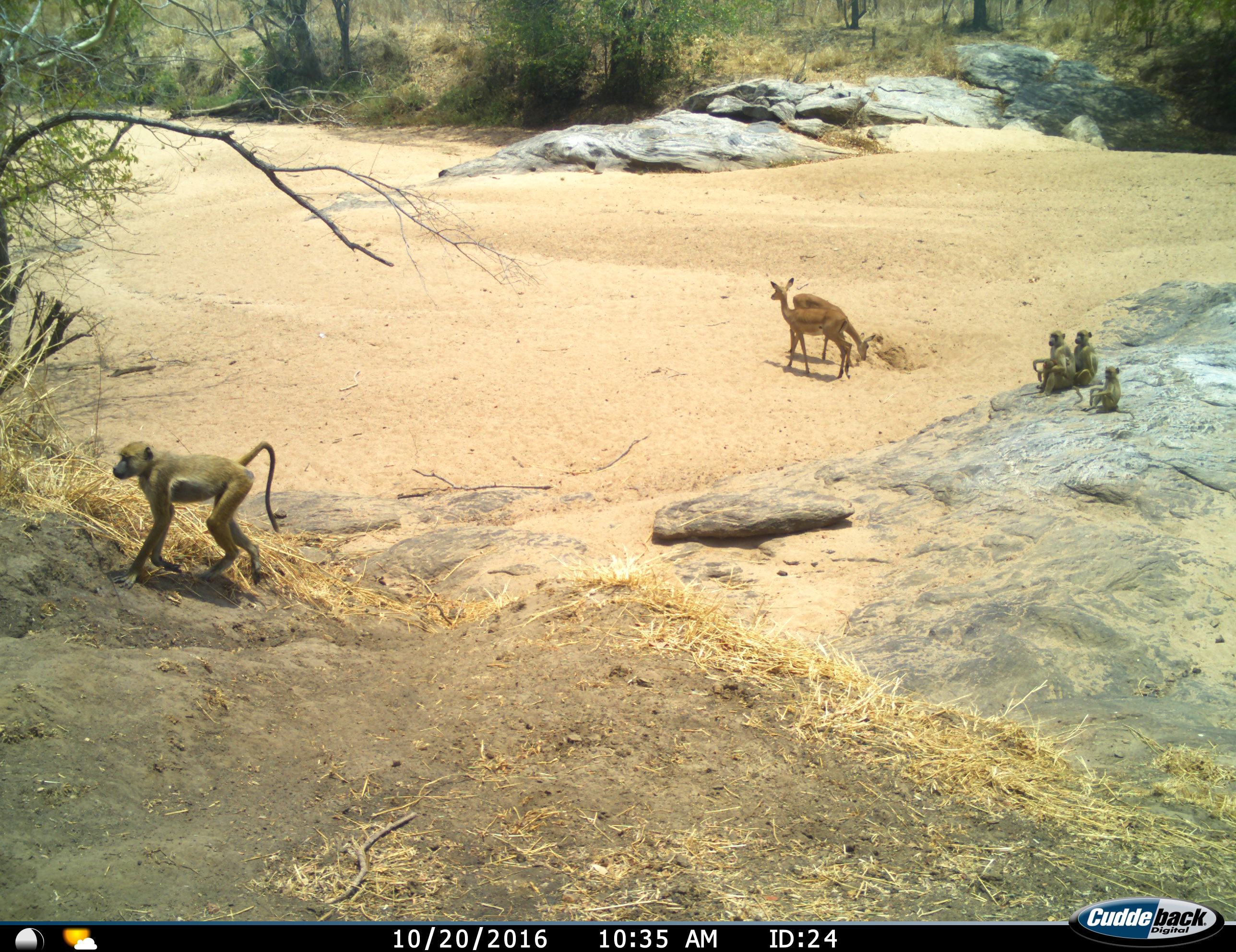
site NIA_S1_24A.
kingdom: Animalia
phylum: Chordata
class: Mammalia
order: Primates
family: Cercopithecidae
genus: Papio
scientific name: Papio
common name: baboon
Baboon (Papio), count 4. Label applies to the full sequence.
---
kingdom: Animalia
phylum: Chordata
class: Mammalia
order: Artiodactyla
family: Bovidae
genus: Aepyceros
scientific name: Aepyceros melampus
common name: impala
Impala (Aepyceros melampus), count 2. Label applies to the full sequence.